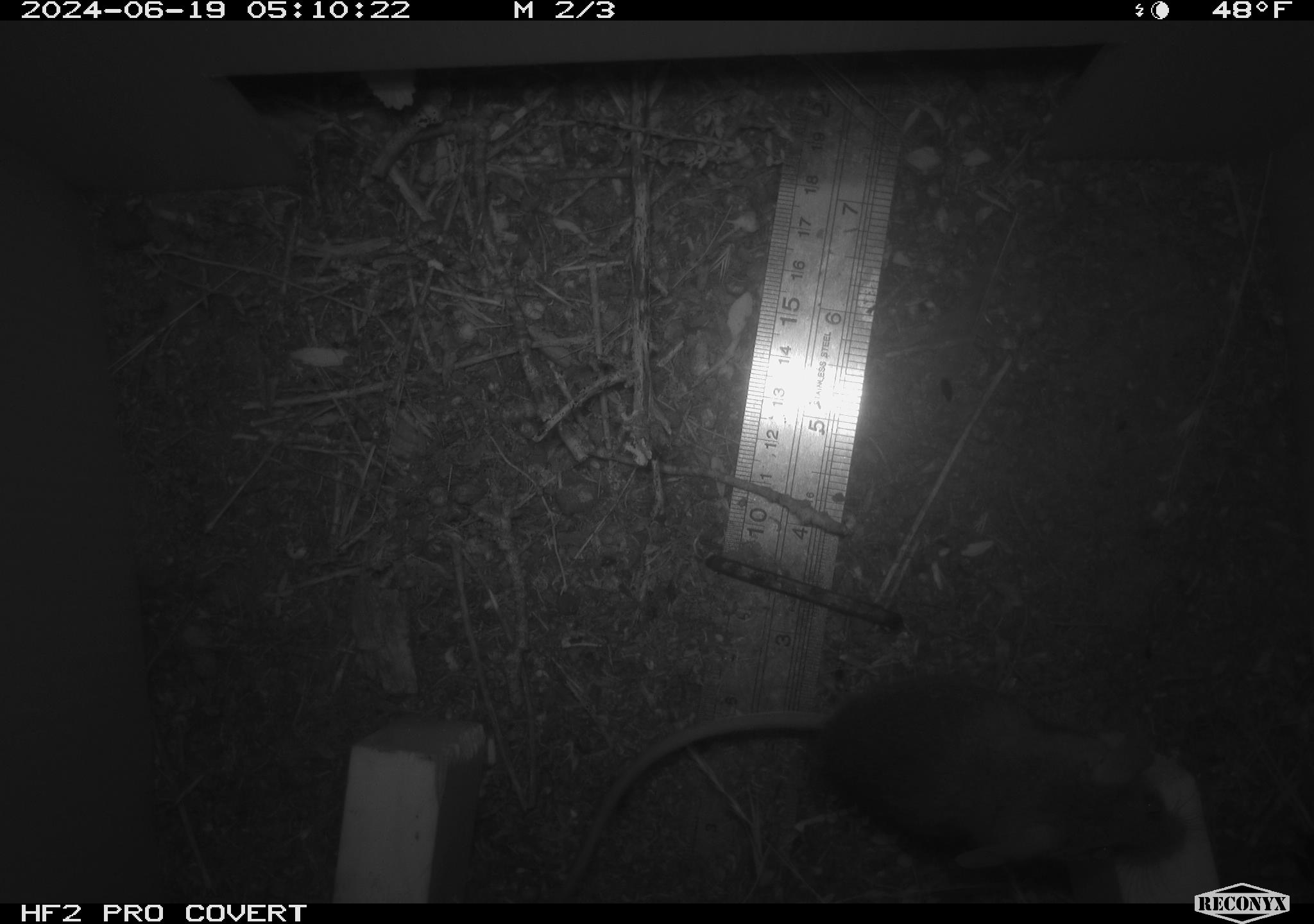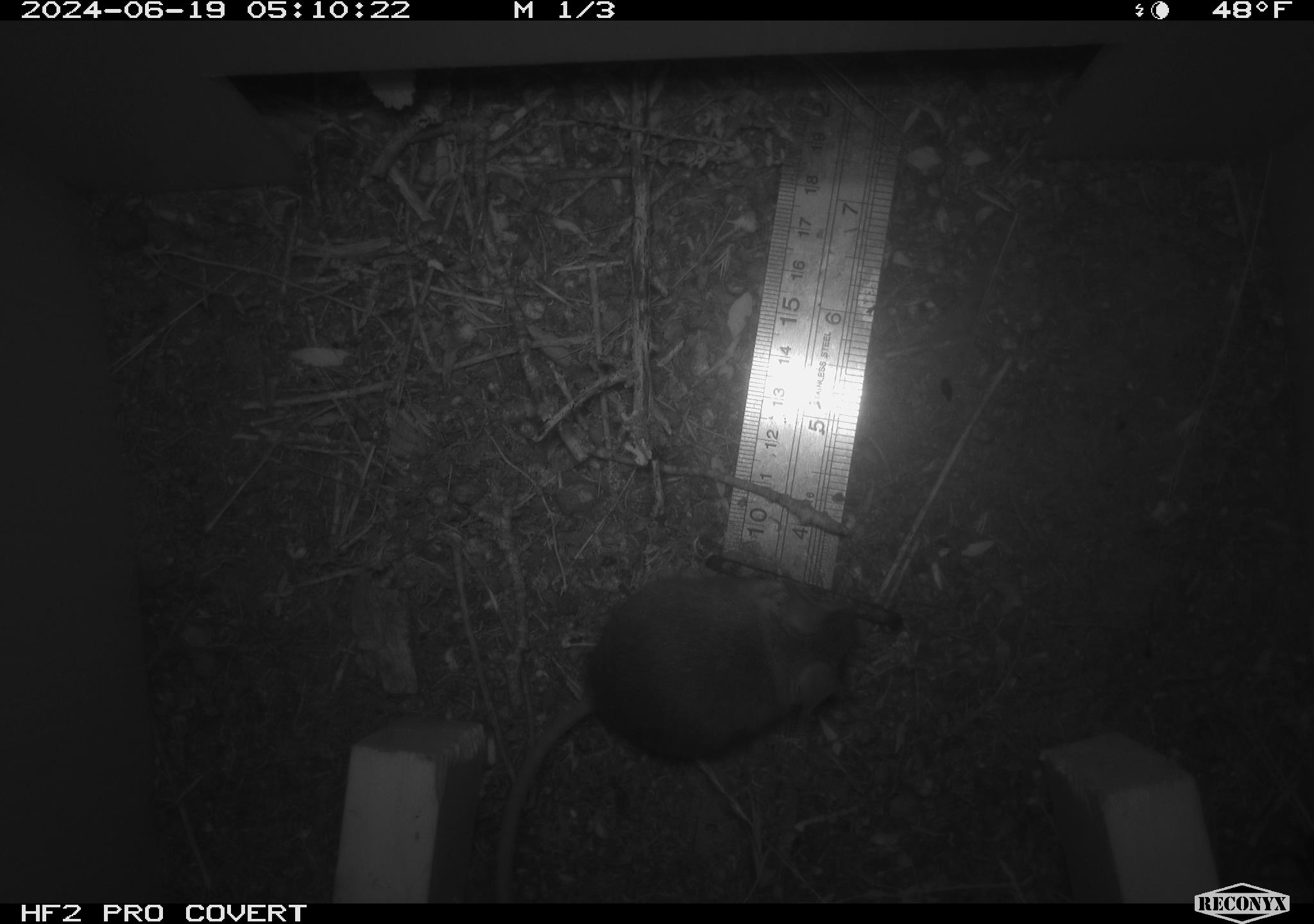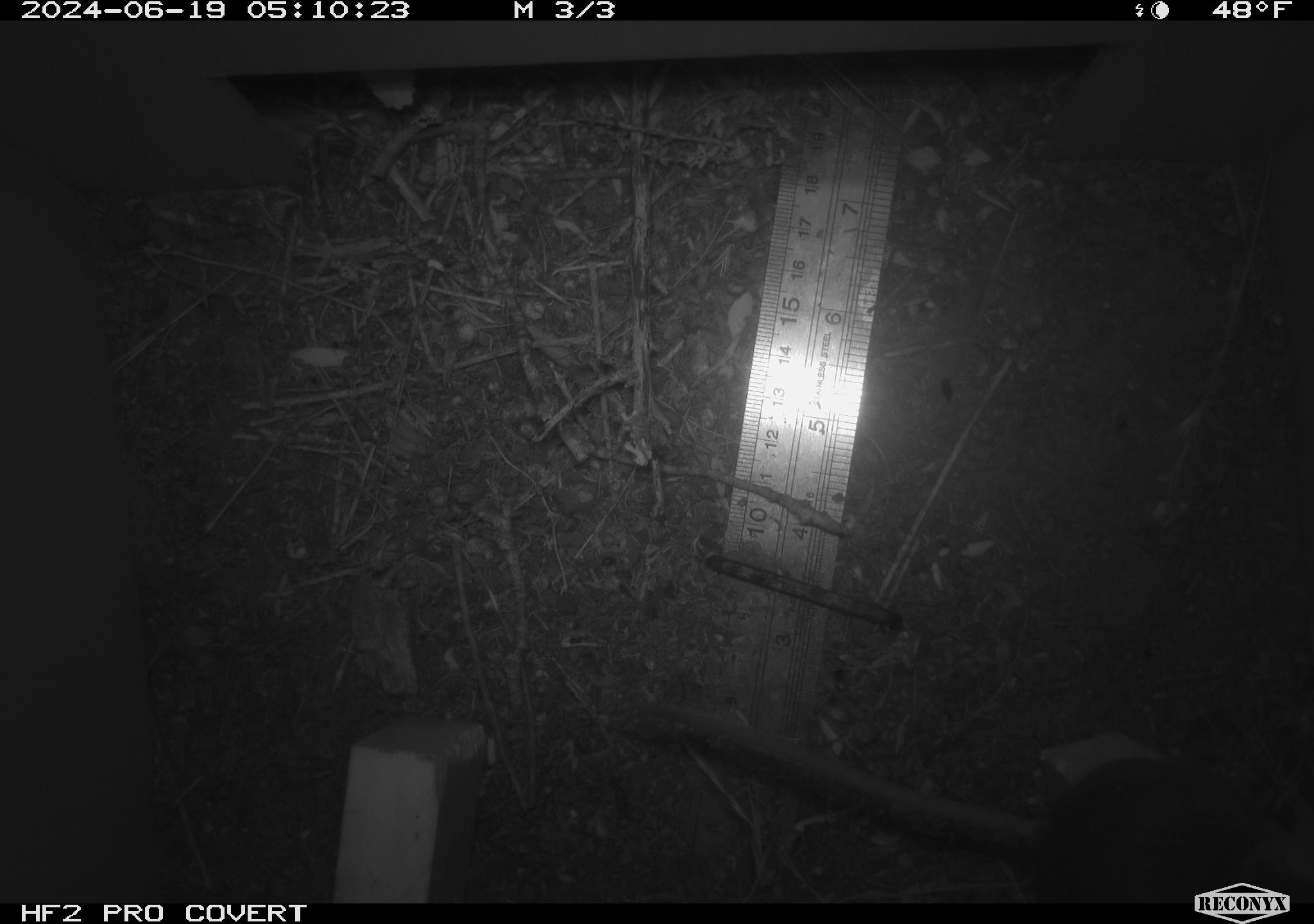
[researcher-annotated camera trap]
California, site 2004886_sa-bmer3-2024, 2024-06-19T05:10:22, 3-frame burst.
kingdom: Animalia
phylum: Chordata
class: Mammalia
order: Rodentia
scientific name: Rodentia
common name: mouse species